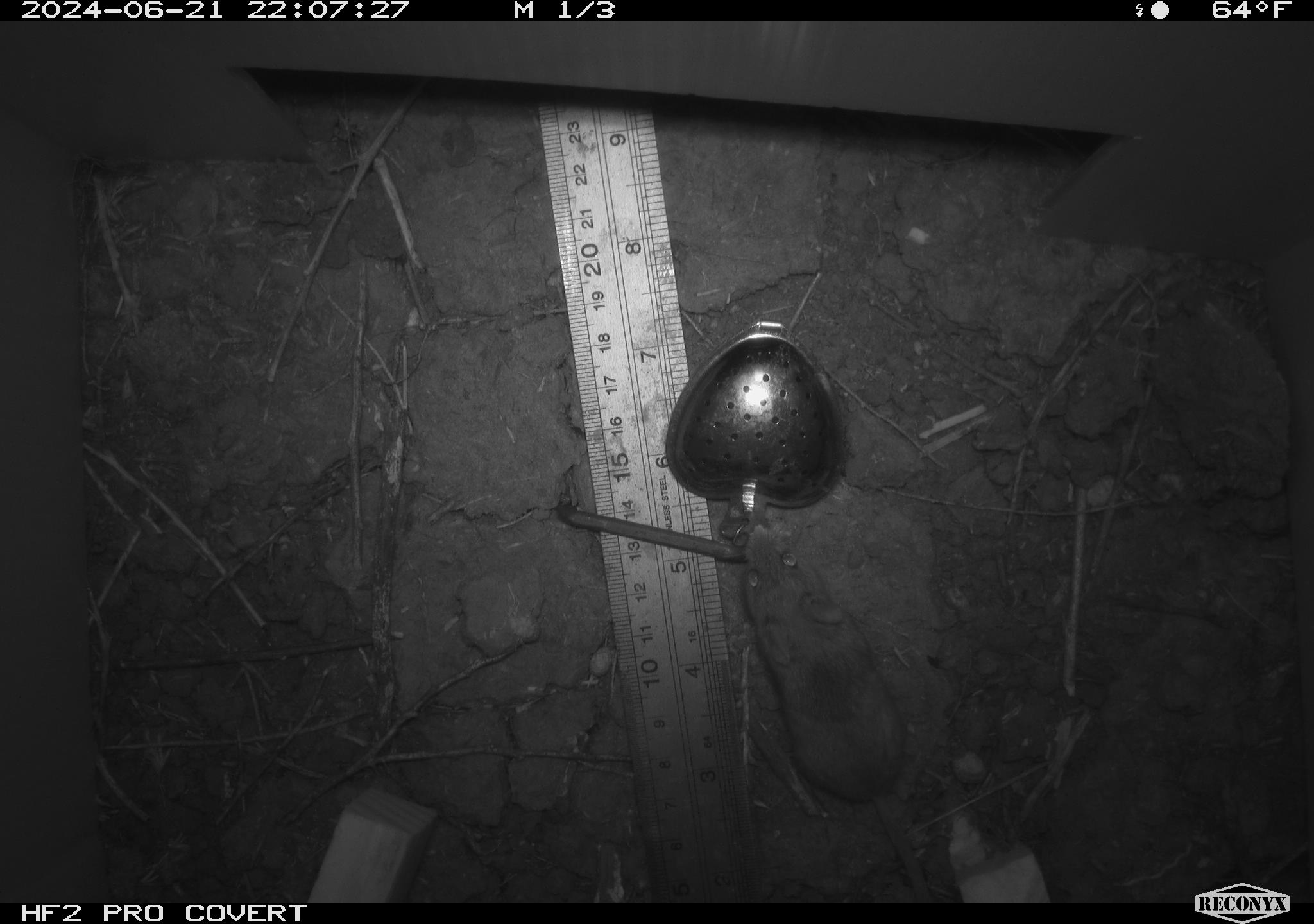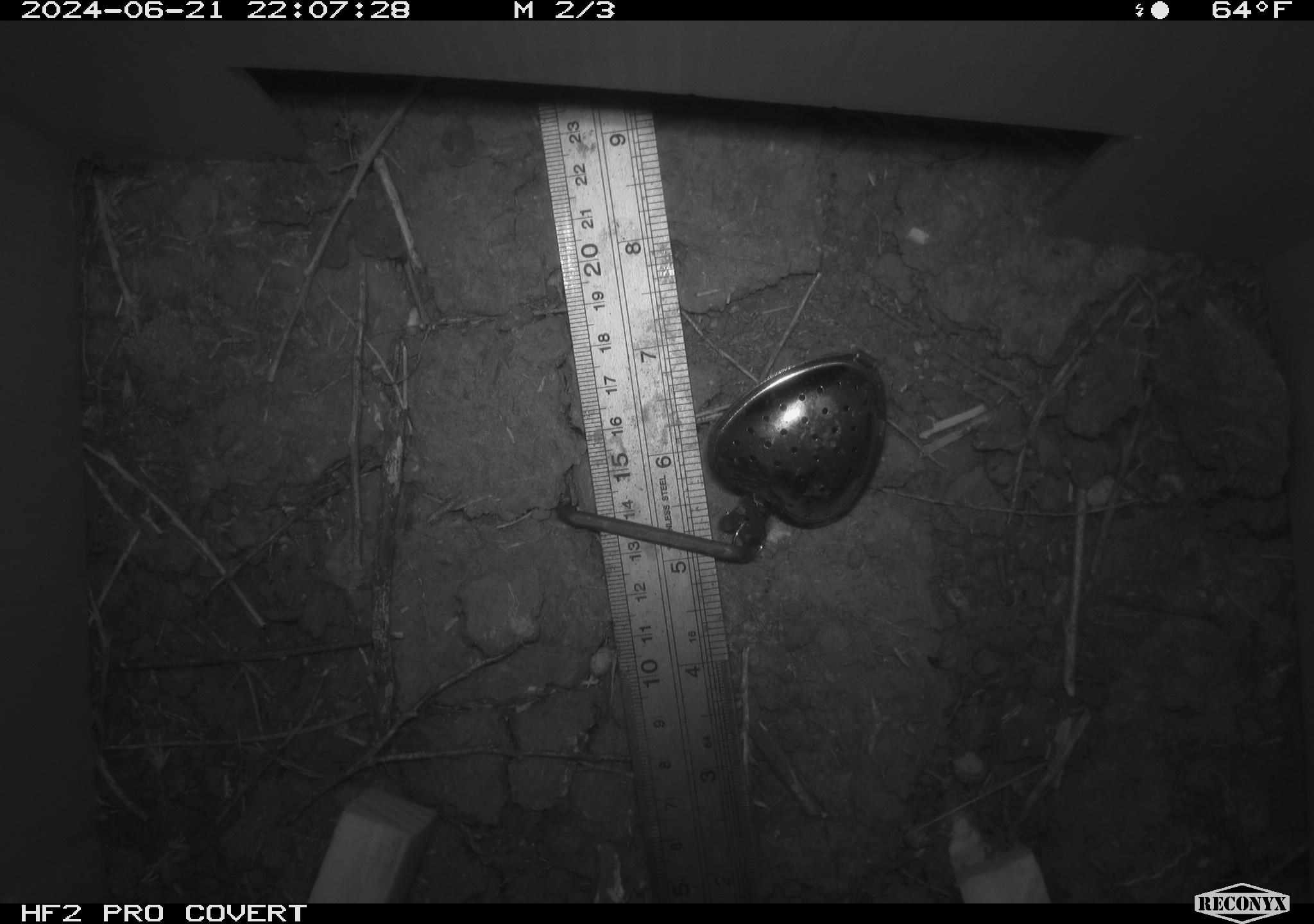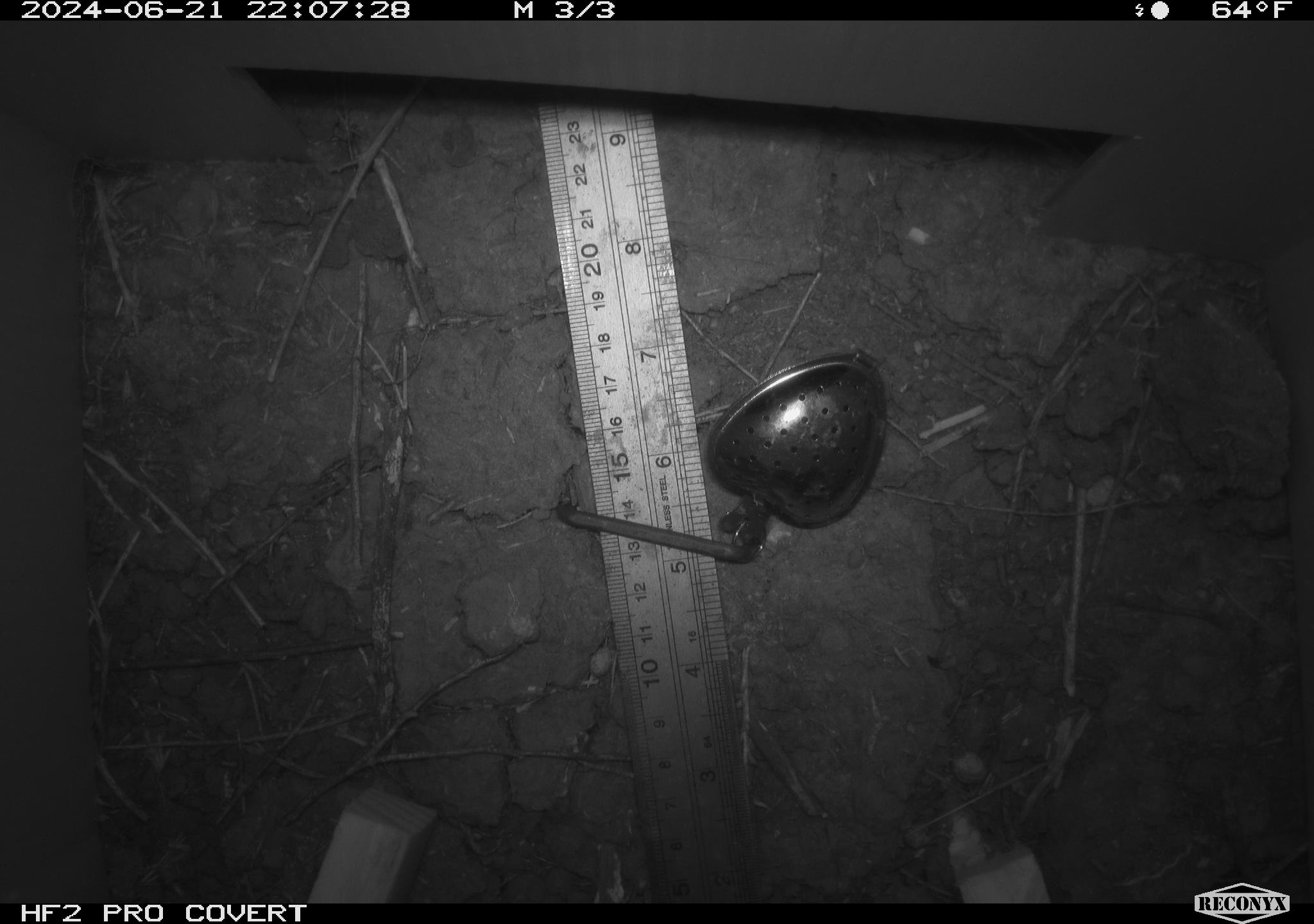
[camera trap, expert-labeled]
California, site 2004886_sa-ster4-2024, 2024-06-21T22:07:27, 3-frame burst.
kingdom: Animalia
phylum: Chordata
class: Mammalia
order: Rodentia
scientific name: Rodentia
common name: mouse species